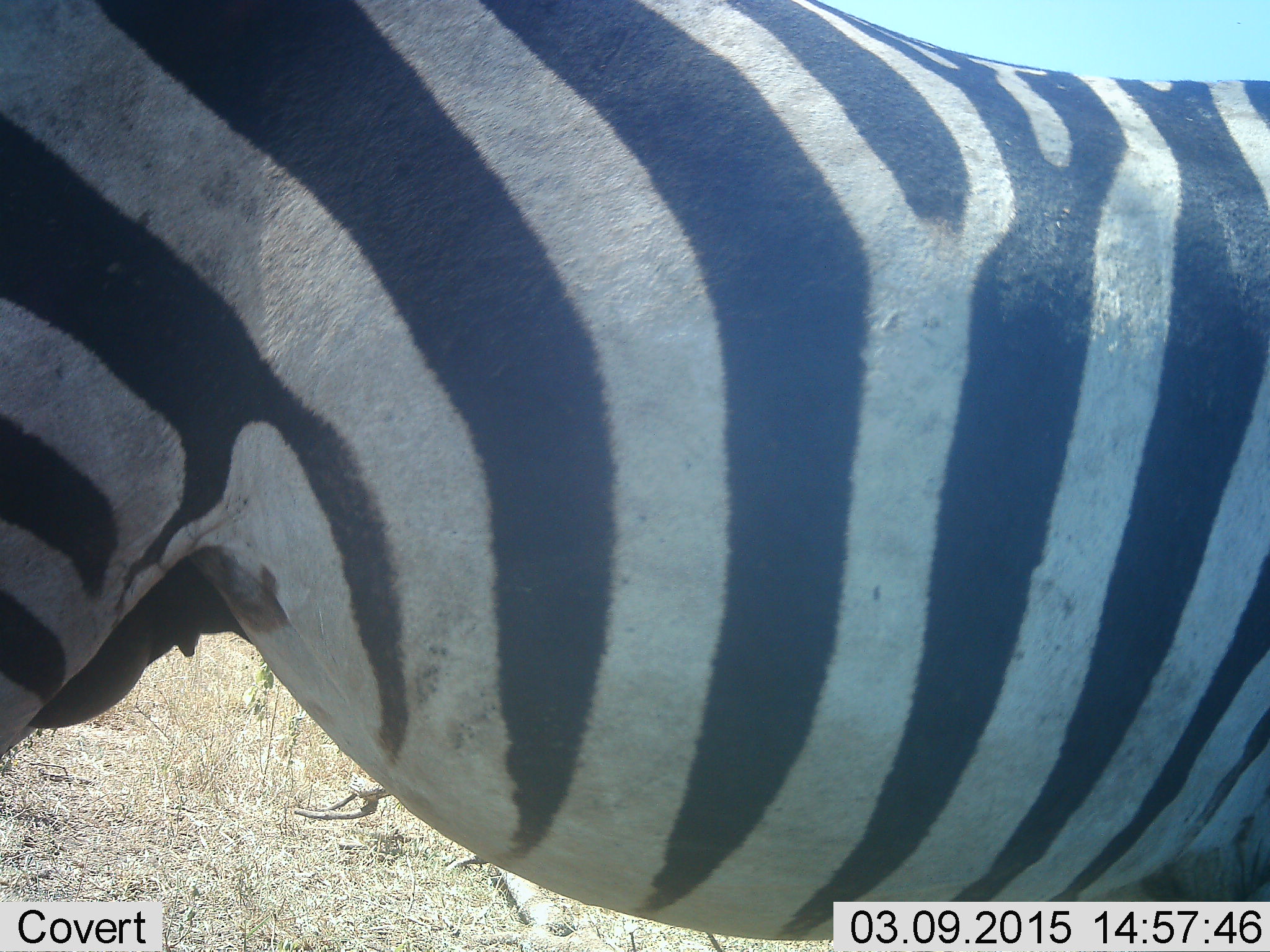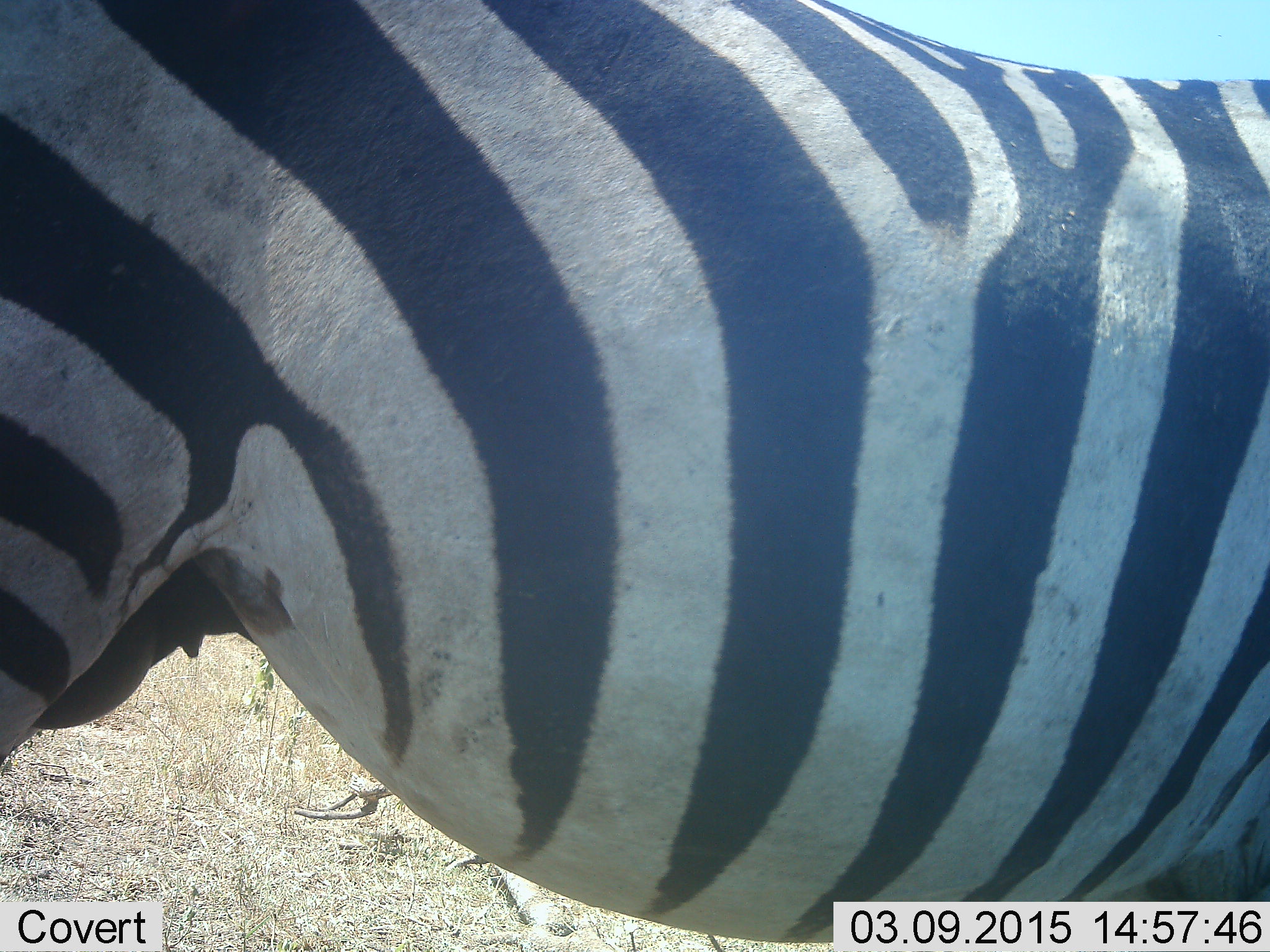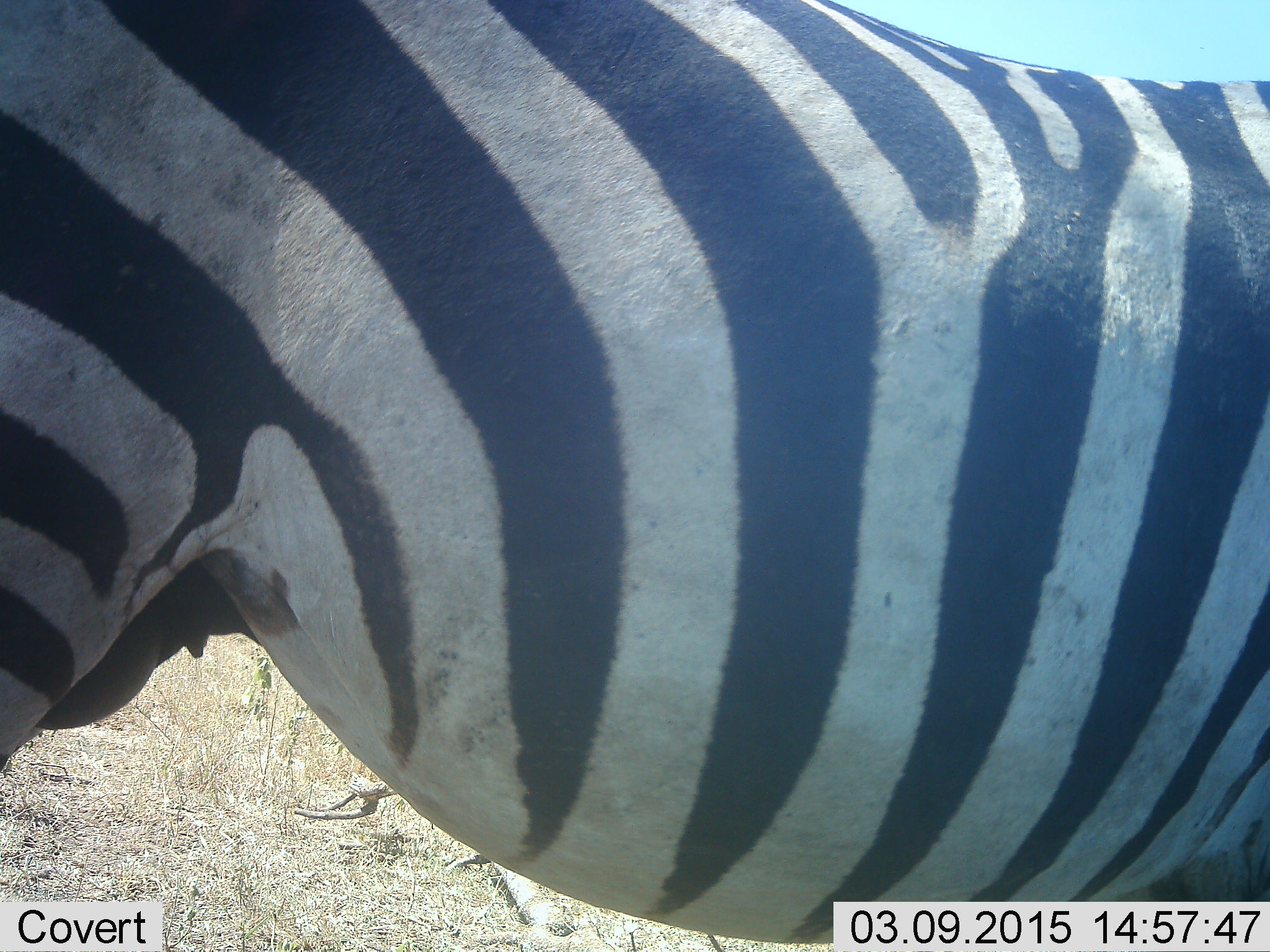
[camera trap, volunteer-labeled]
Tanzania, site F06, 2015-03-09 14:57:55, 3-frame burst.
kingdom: Animalia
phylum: Chordata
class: Mammalia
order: Perissodactyla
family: Equidae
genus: Equus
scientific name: Equus quagga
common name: plains zebra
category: zebra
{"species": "zebra (plains zebra) (Equus quagga)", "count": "1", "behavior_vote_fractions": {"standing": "100%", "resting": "0%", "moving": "0%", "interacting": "0%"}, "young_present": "0%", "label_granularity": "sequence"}